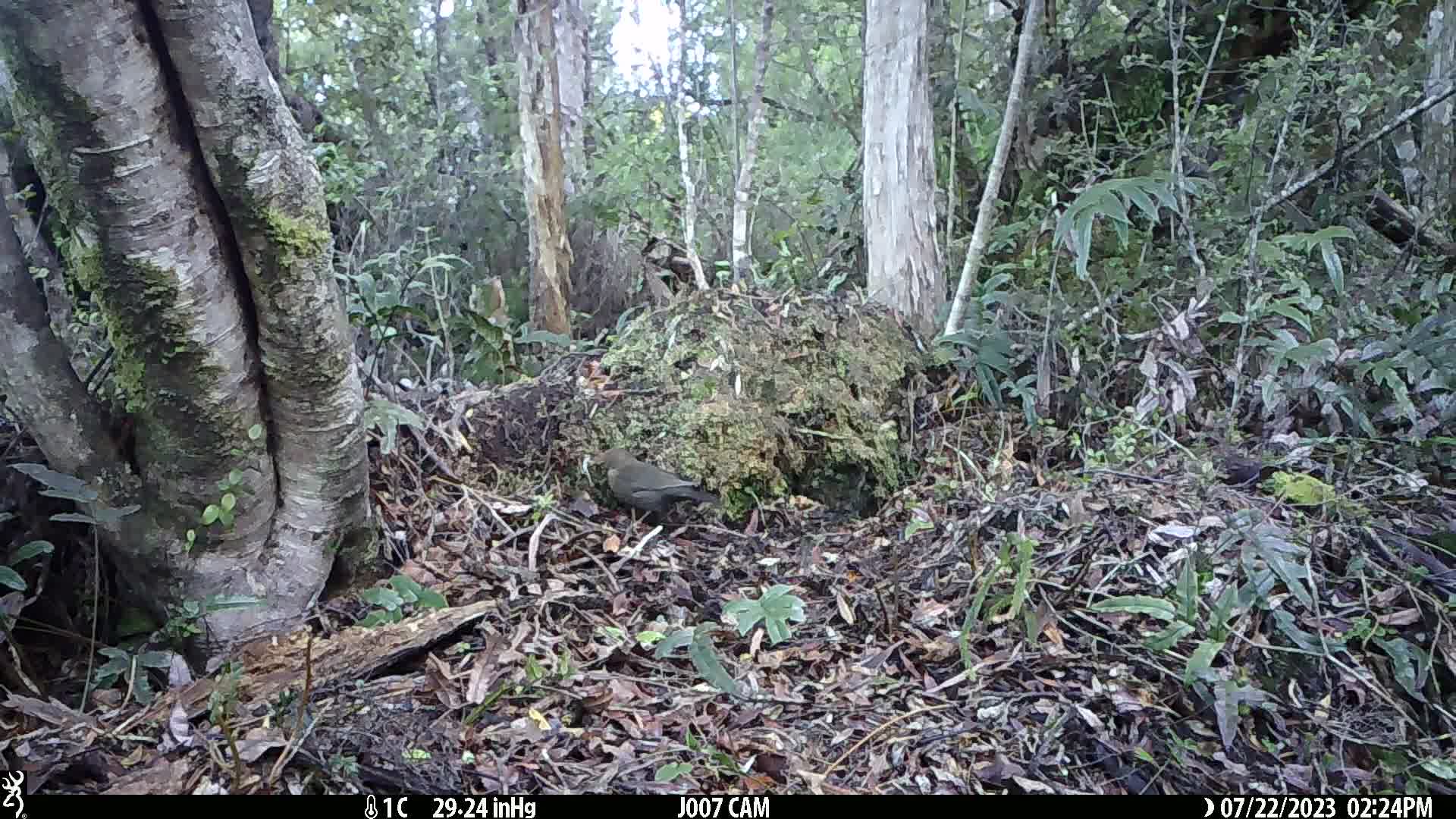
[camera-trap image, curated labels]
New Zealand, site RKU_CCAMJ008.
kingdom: Animalia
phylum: Chordata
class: Aves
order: Passeriformes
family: Turdidae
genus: Turdus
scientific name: Turdus merula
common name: eurasian blackbird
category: blackbird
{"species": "blackbird (eurasian blackbird) (Turdus merula)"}